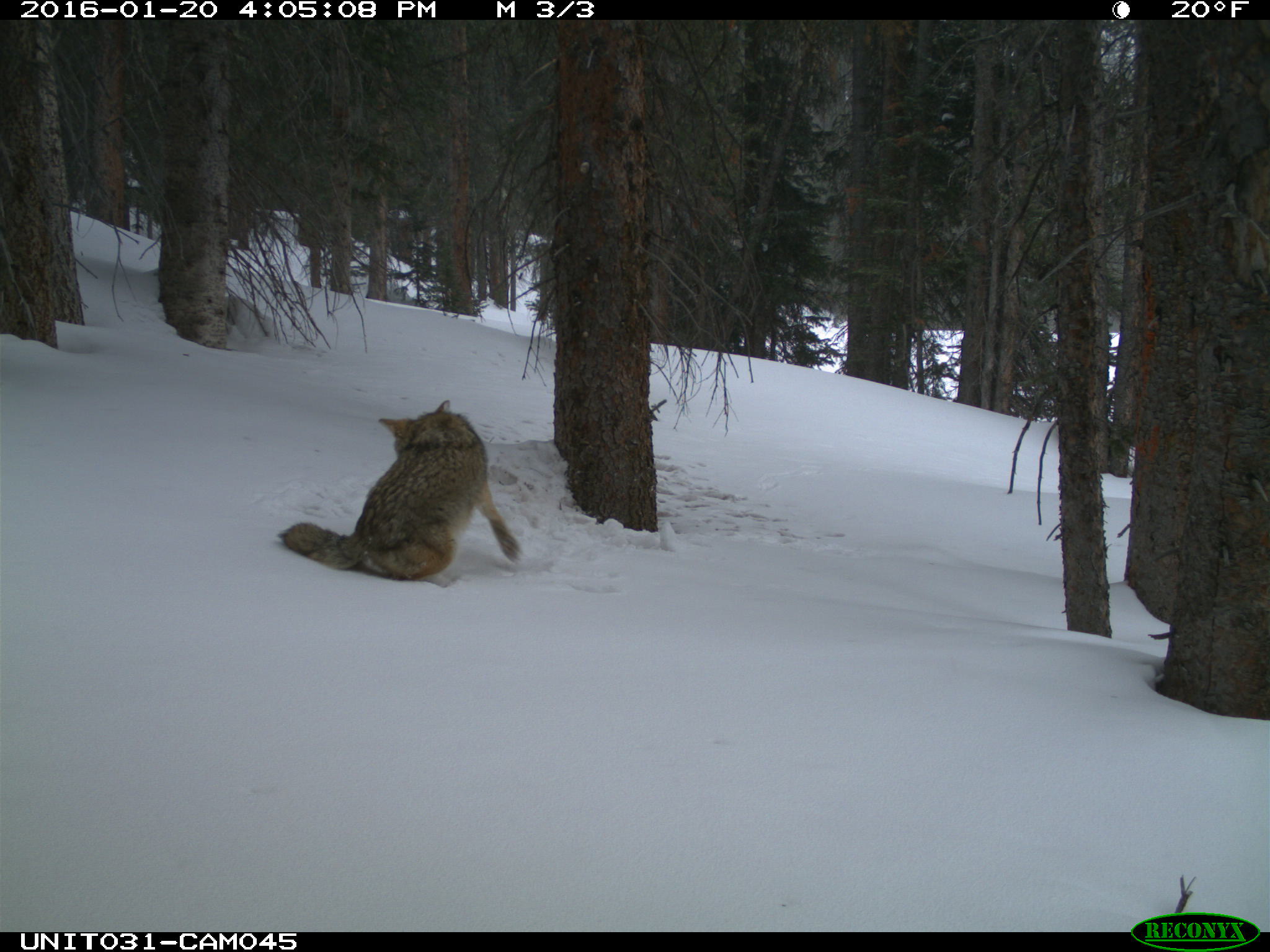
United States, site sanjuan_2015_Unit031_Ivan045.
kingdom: Animalia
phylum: Chordata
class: Mammalia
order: Carnivora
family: Canidae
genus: Canis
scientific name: Canis latrans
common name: coyote